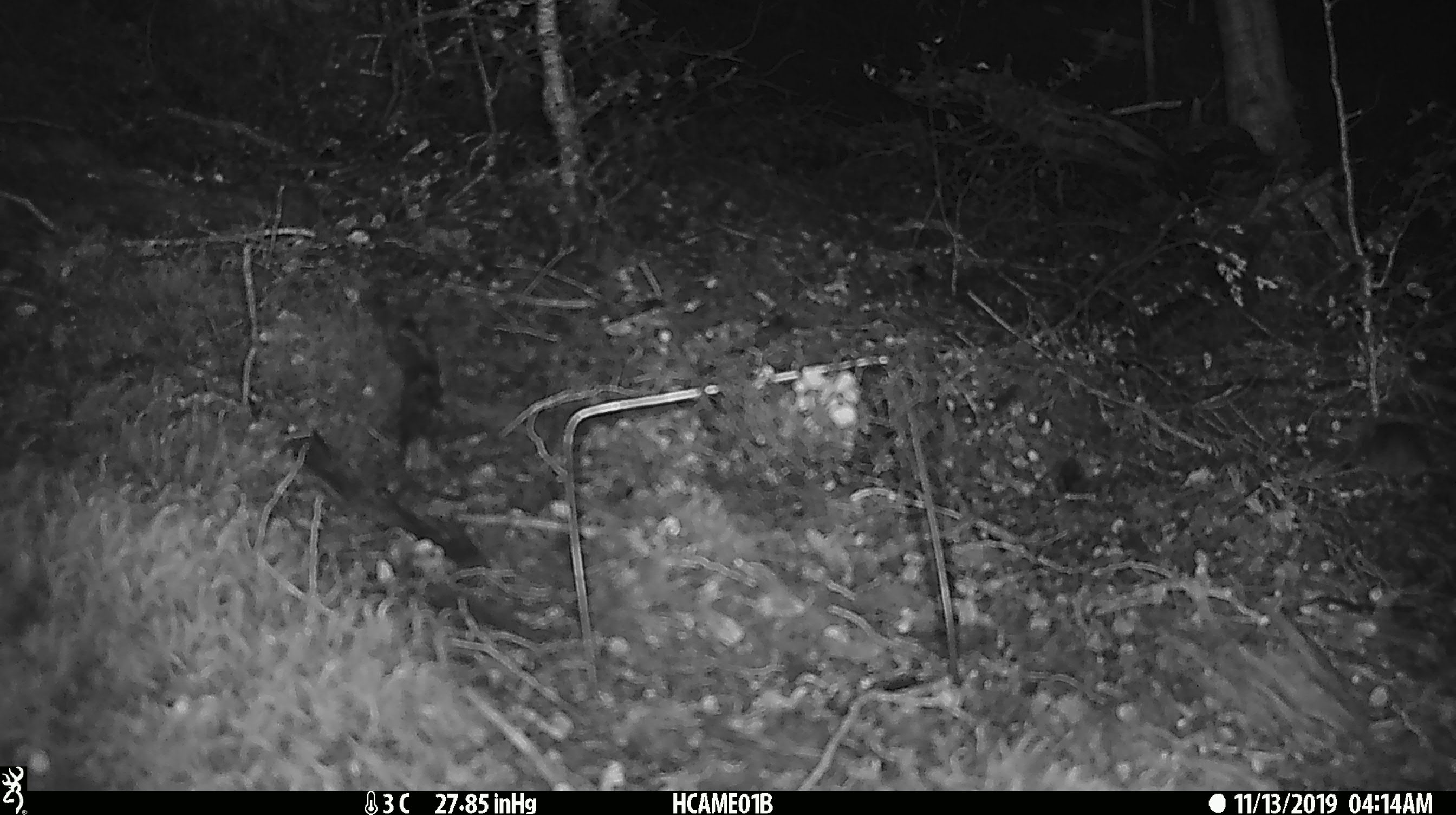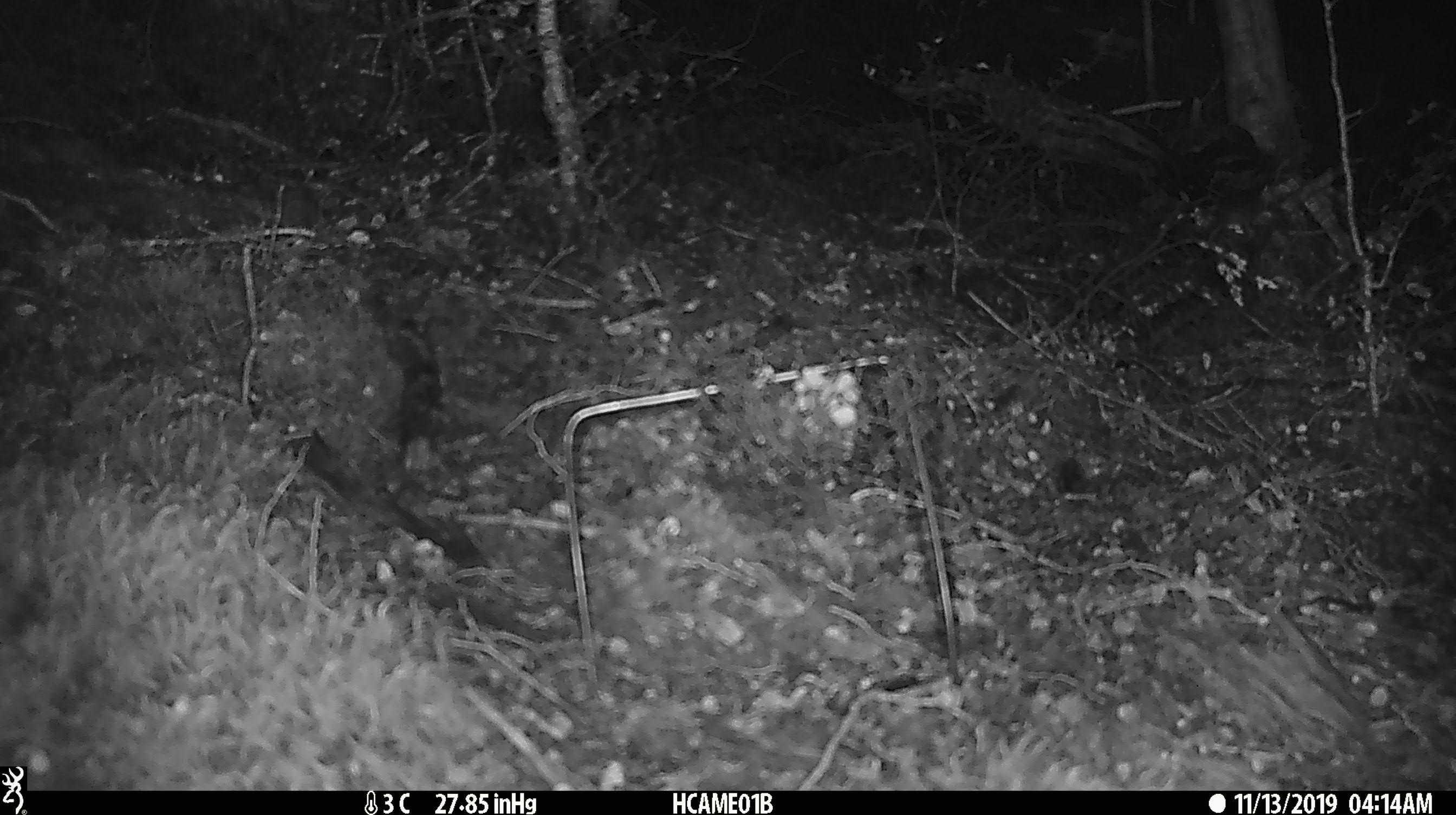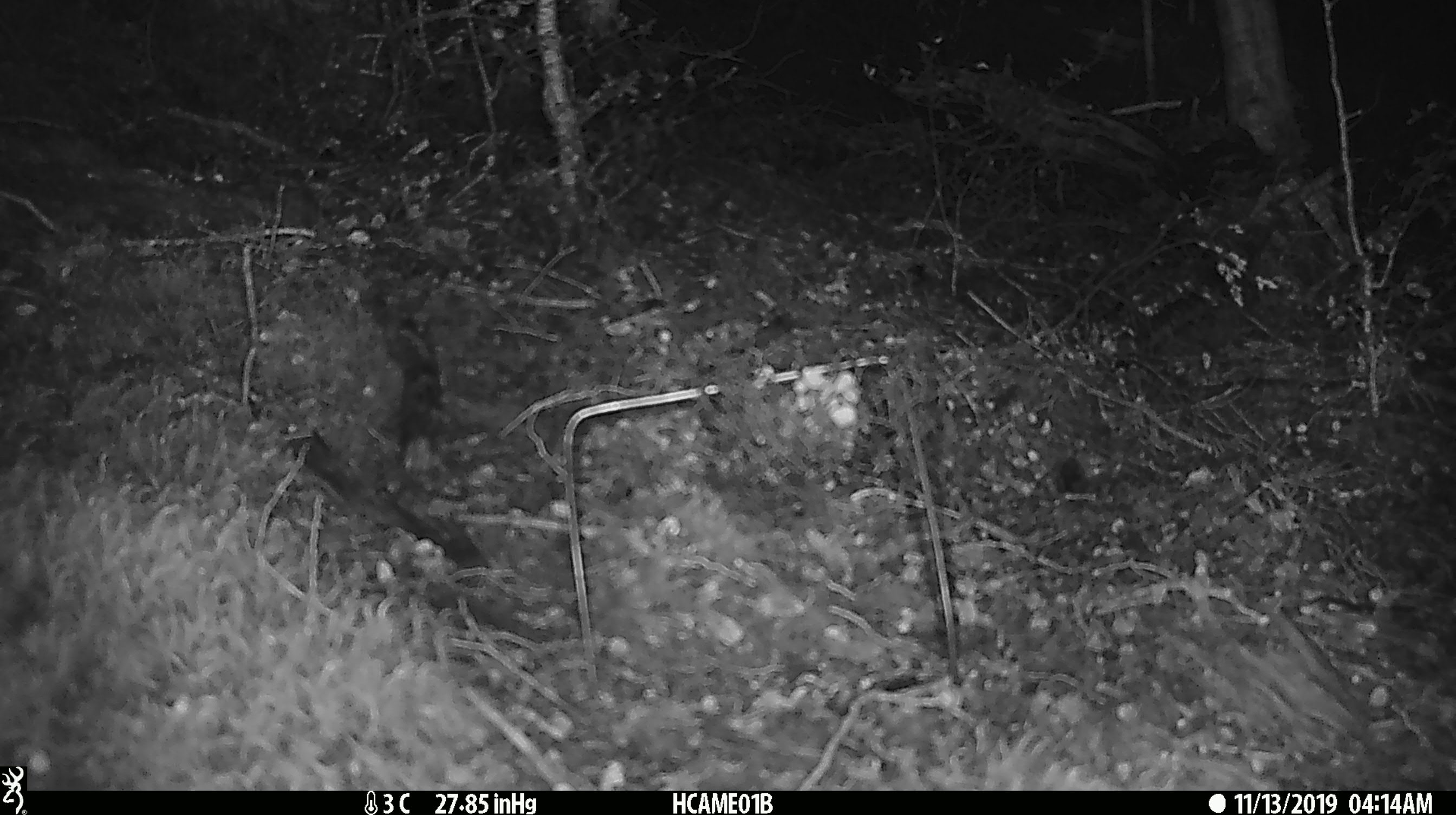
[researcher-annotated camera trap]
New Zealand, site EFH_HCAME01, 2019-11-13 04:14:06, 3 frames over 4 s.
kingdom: Animalia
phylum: Chordata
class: Mammalia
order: Rodentia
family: Muridae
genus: Mus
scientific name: Mus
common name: mouse